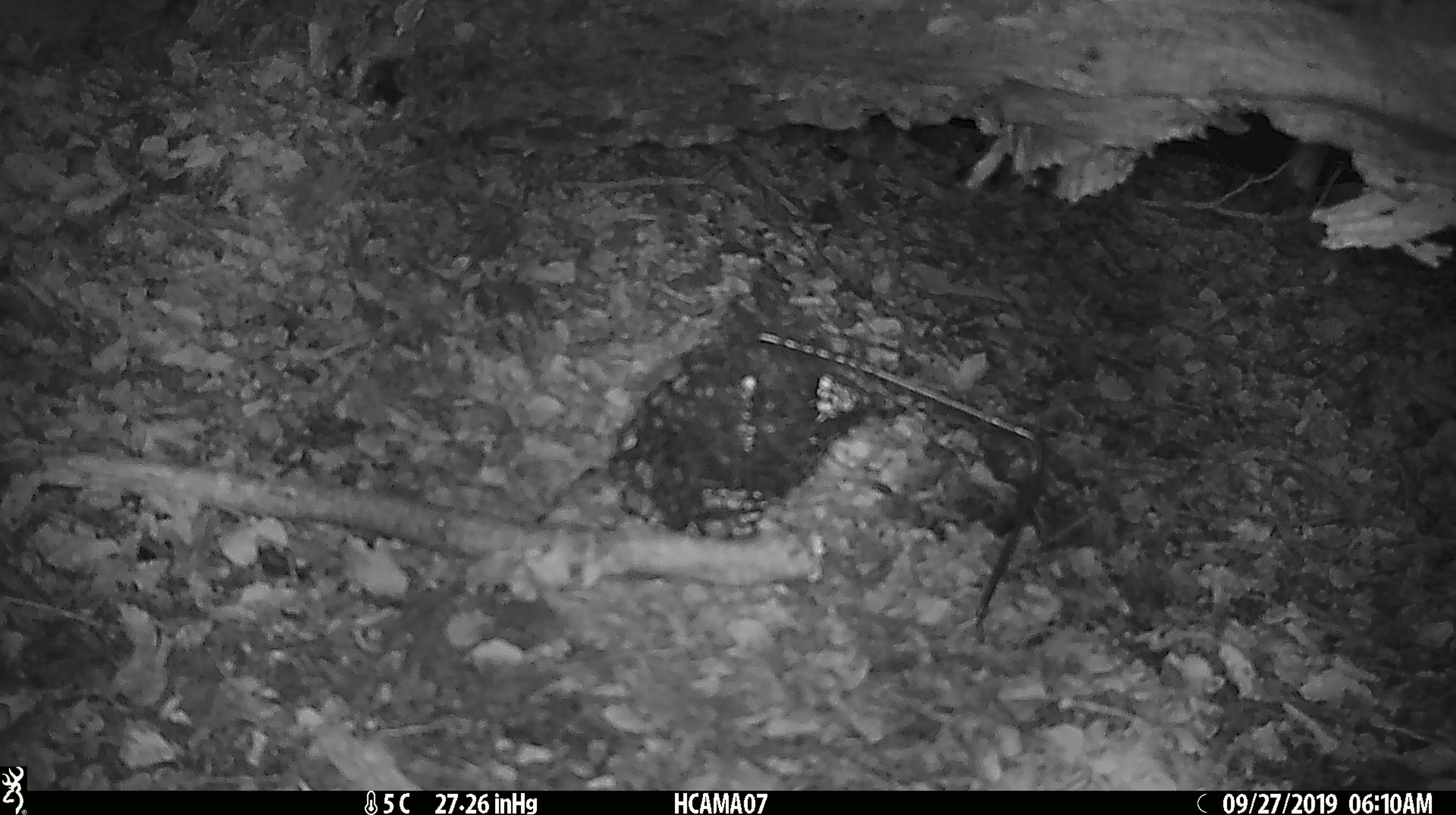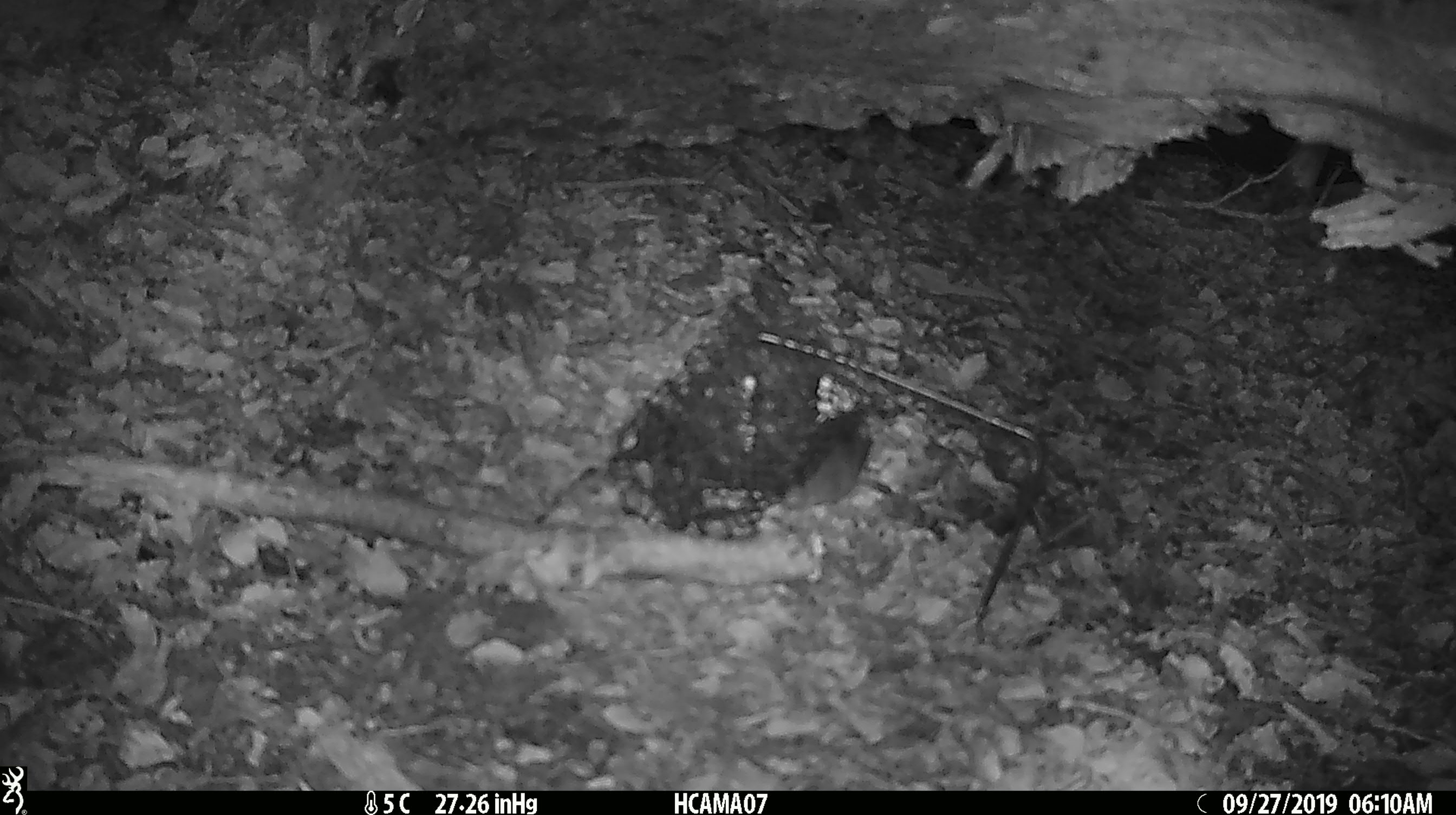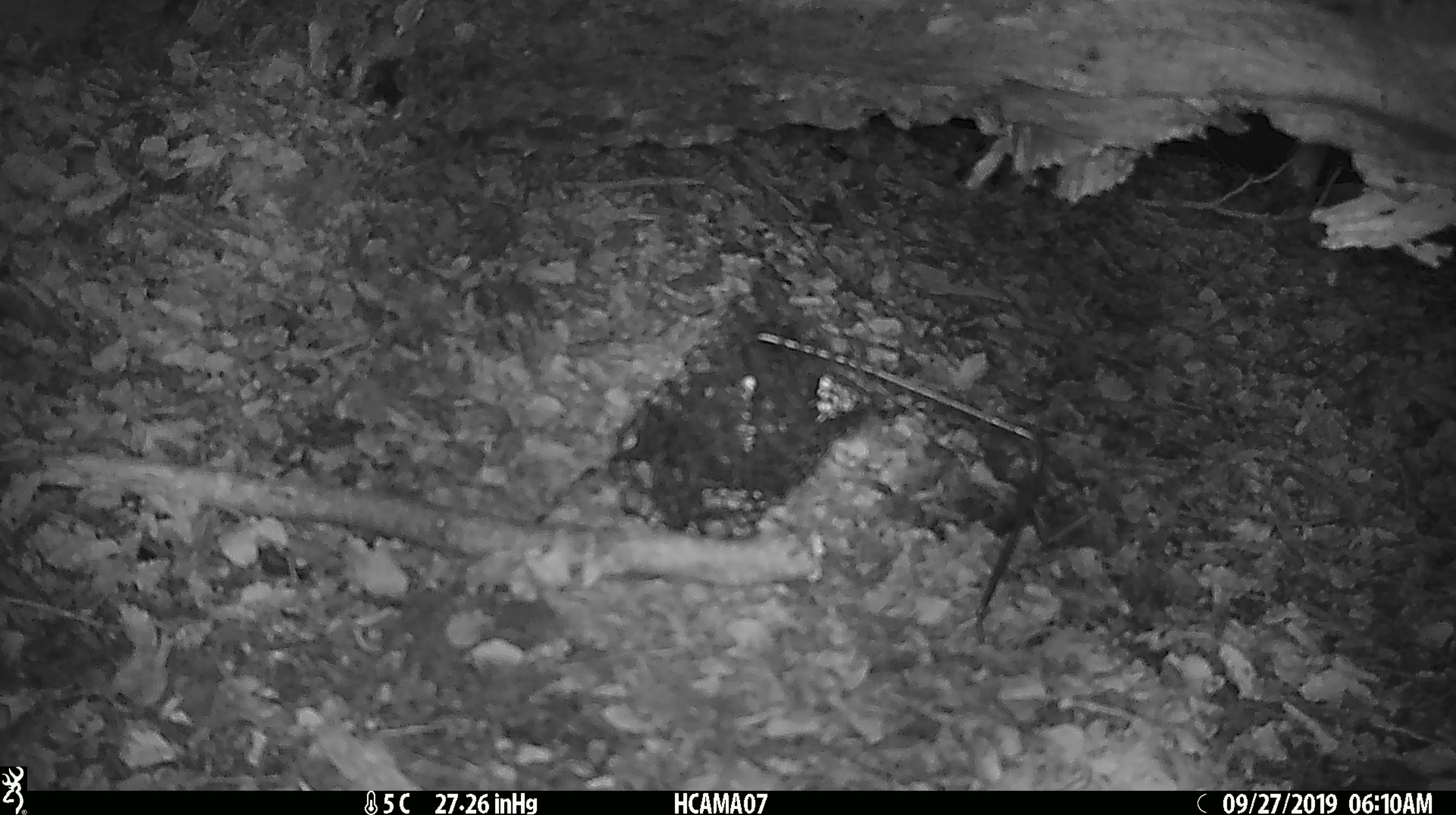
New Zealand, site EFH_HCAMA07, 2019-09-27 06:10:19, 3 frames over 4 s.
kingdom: Animalia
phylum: Chordata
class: Mammalia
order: Rodentia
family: Muridae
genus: Mus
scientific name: Mus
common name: mouse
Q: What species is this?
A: Mouse (Mus).